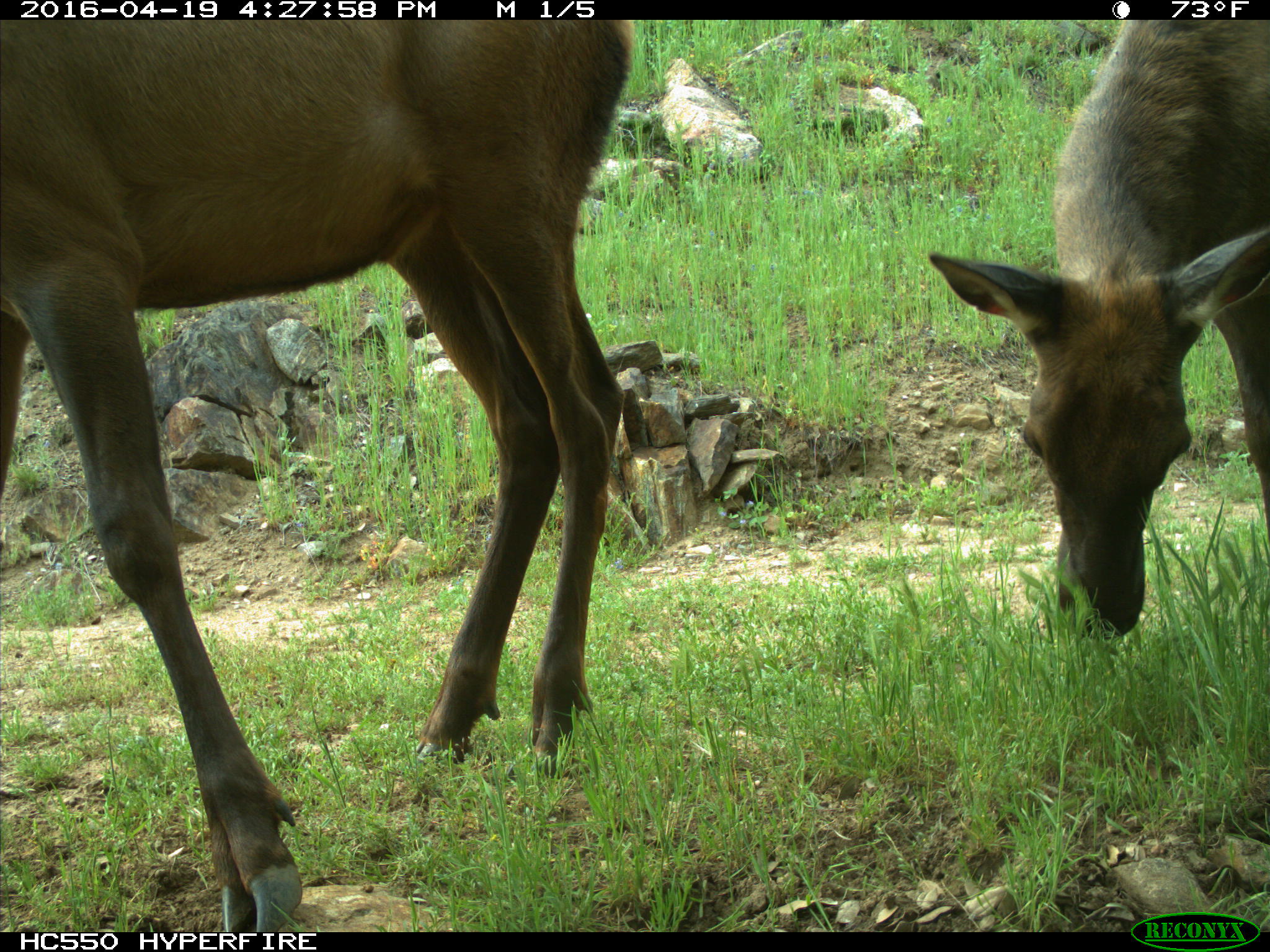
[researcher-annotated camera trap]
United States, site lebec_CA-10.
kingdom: Animalia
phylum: Chordata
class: Mammalia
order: Artiodactyla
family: Cervidae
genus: Cervus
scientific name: Cervus canadensis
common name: elk